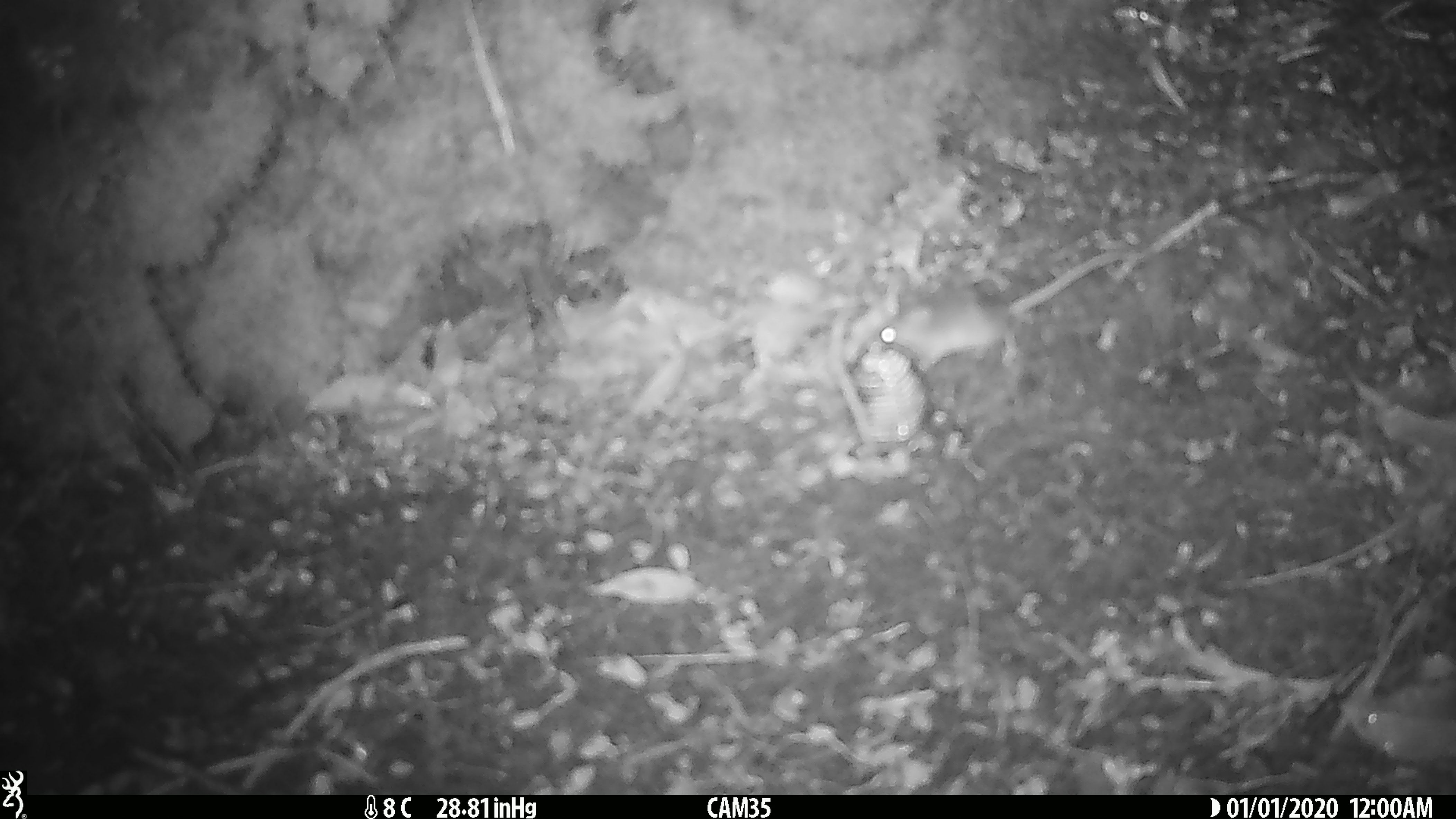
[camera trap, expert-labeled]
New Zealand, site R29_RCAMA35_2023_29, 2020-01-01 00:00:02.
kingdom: Animalia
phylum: Chordata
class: Mammalia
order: Rodentia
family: Muridae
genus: Mus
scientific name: Mus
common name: mouse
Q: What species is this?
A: Mouse (Mus).